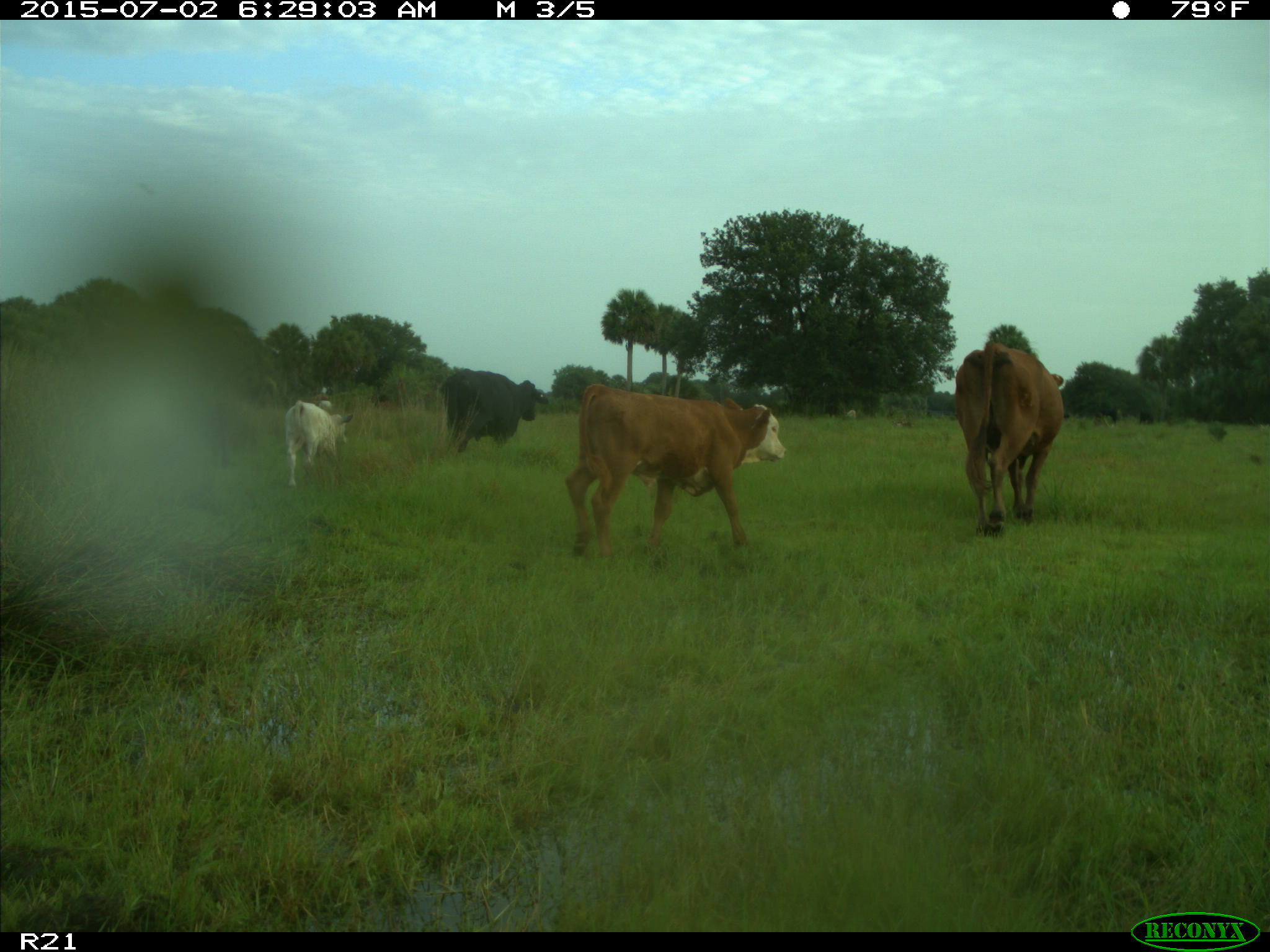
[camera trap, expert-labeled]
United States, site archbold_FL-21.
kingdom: Animalia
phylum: Chordata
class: Mammalia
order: Artiodactyla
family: Bovidae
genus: Bos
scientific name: Bos taurus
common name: domestic cow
Bos taurus (domestic cow).